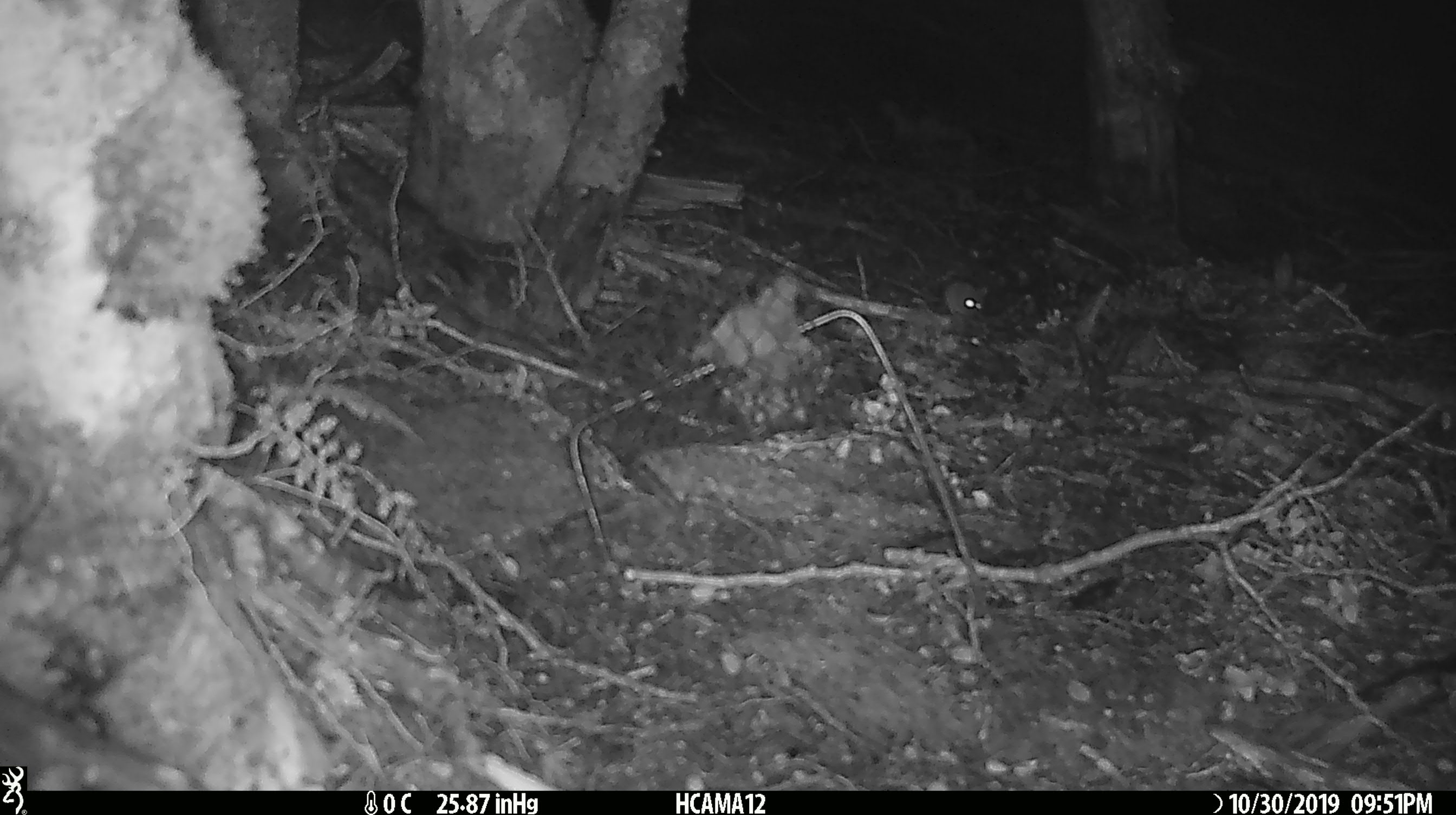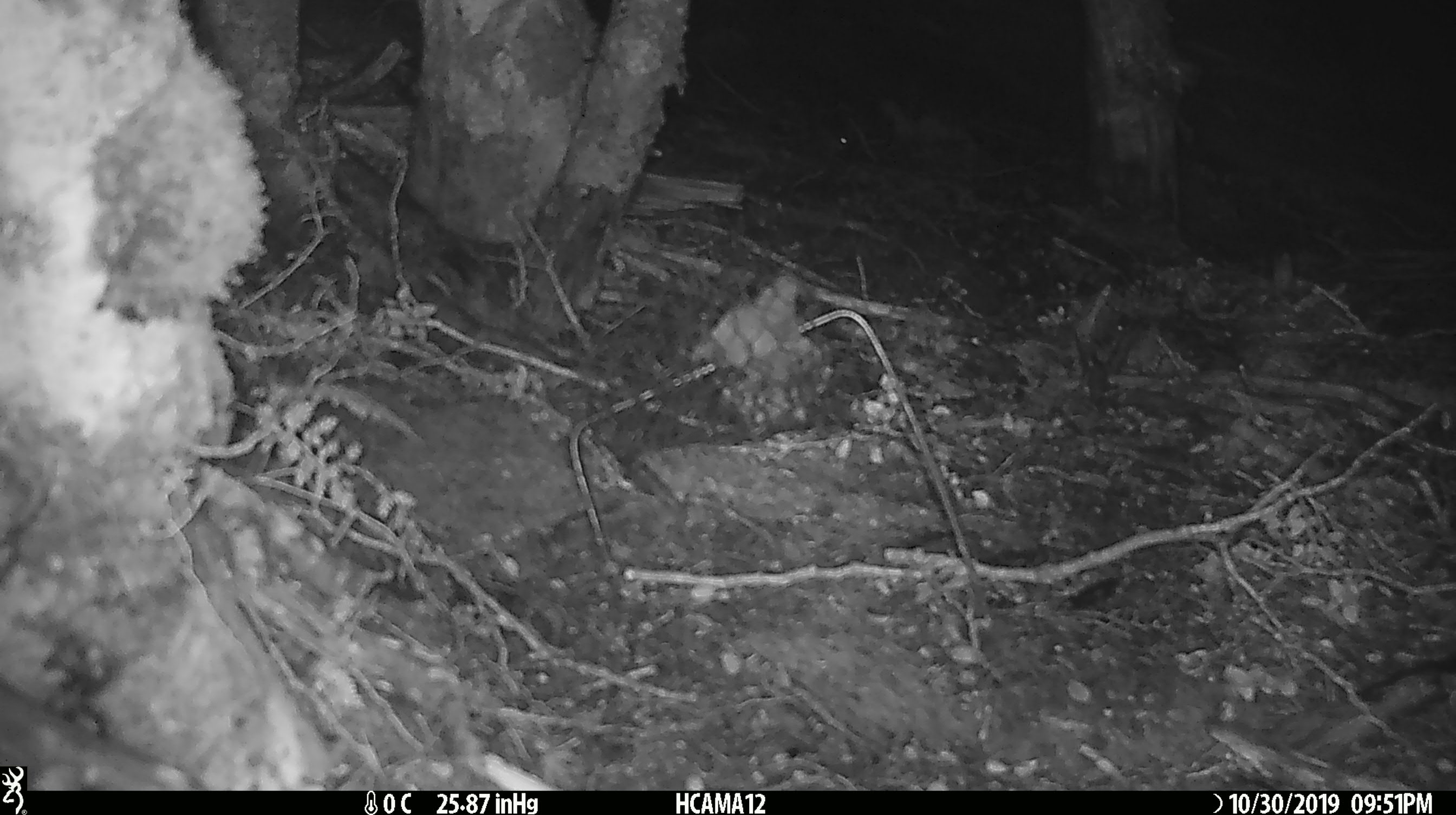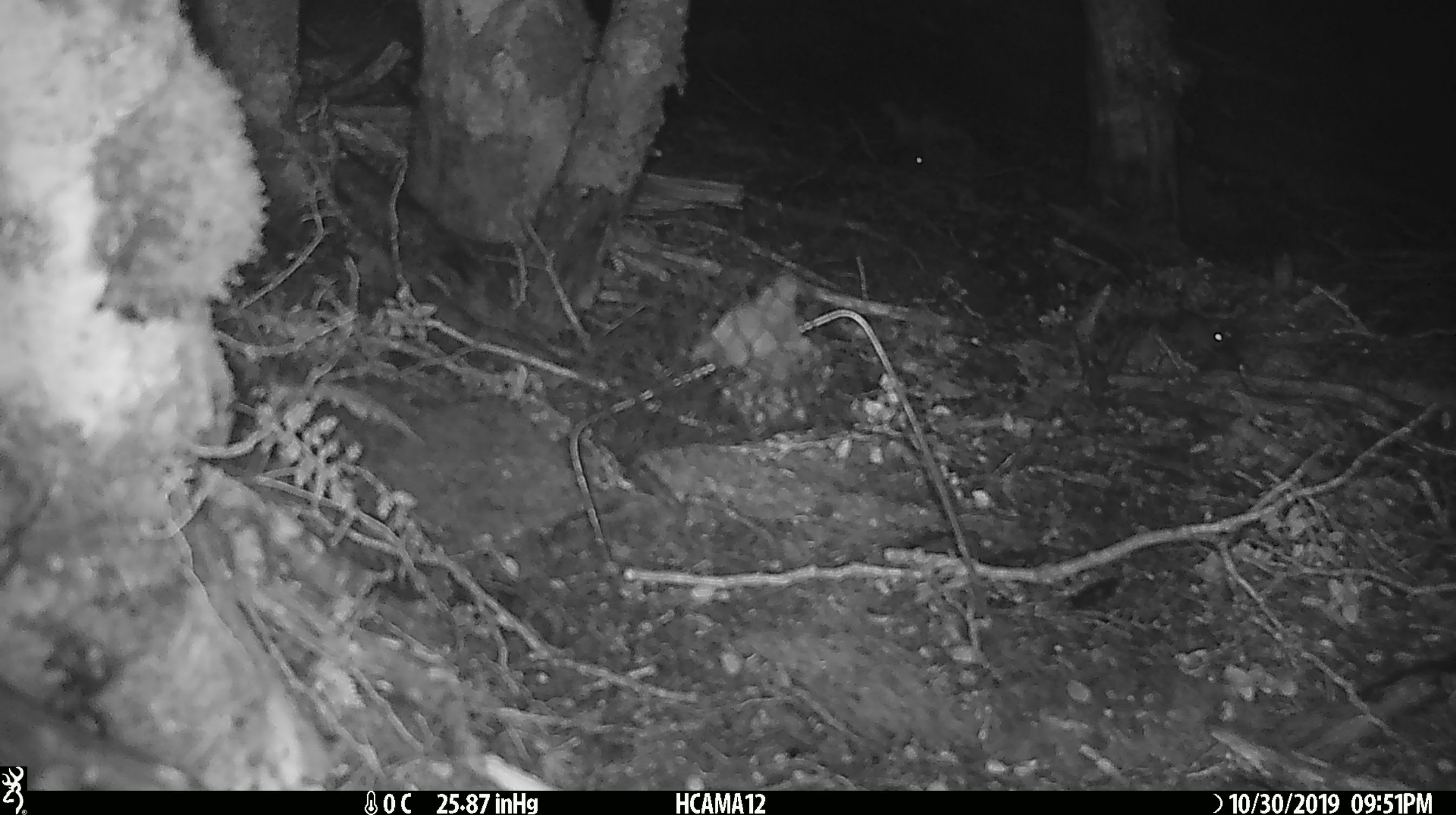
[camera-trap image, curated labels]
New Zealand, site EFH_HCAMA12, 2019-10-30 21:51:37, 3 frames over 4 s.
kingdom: Animalia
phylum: Chordata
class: Mammalia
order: Rodentia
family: Muridae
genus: Mus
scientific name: Mus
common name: mouse